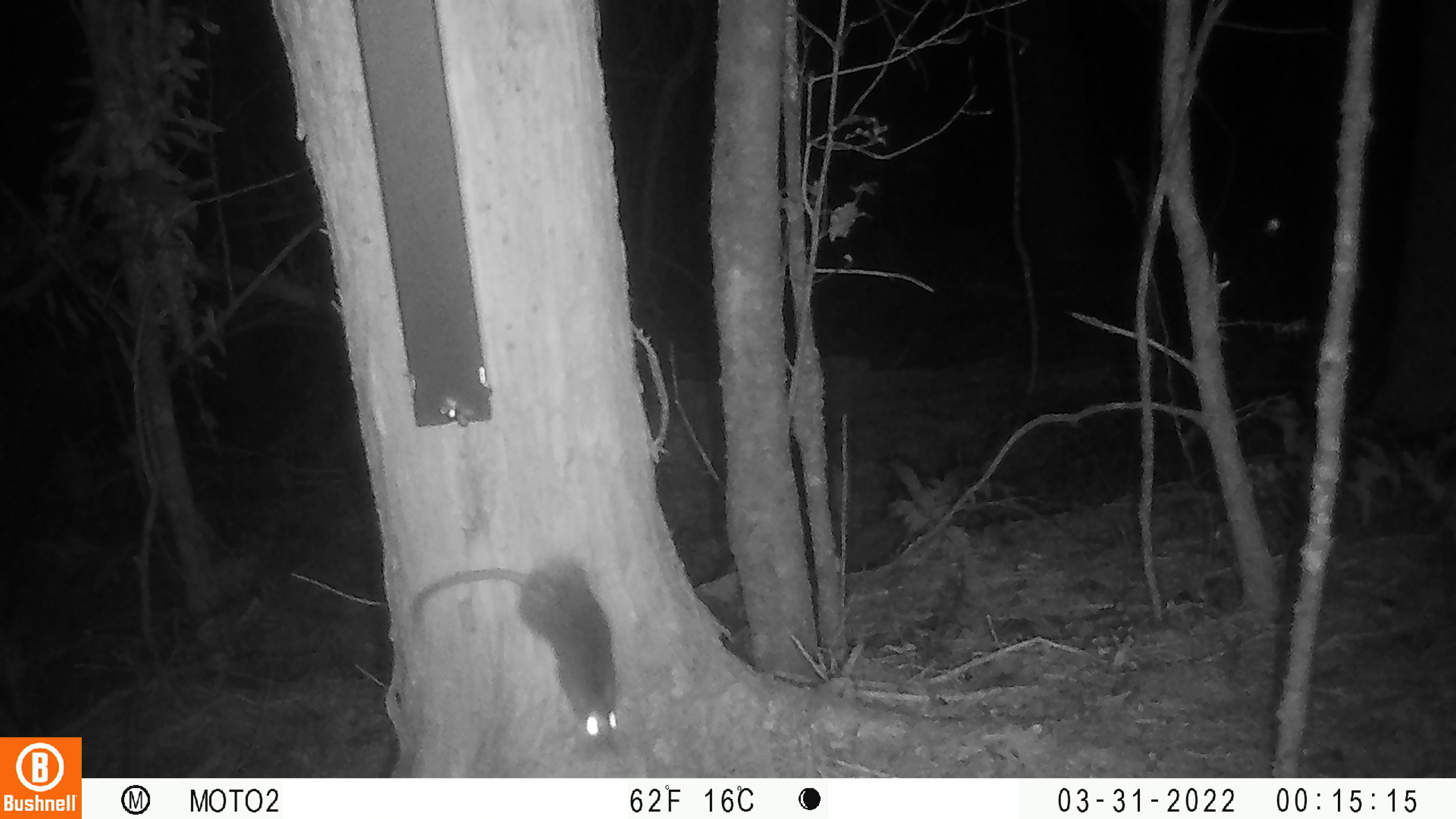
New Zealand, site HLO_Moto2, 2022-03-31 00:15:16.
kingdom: Animalia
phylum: Chordata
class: Mammalia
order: Rodentia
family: Muridae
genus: Rattus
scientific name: Rattus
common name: rat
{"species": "rat (Rattus)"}